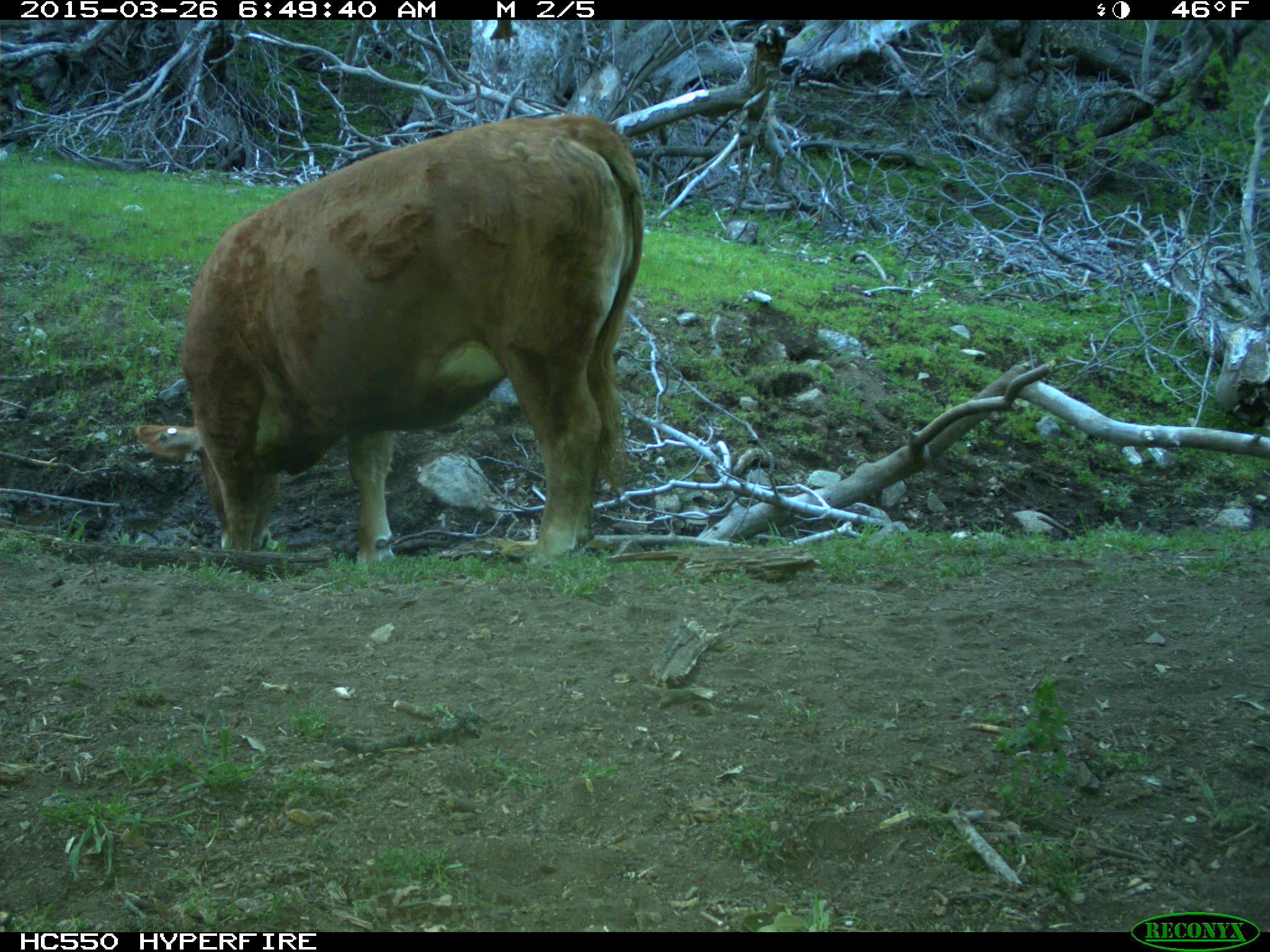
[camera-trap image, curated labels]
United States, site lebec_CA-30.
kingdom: Animalia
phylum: Chordata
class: Mammalia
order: Artiodactyla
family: Bovidae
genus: Bos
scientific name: Bos taurus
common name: domestic cow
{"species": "Bos taurus (domestic cow)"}